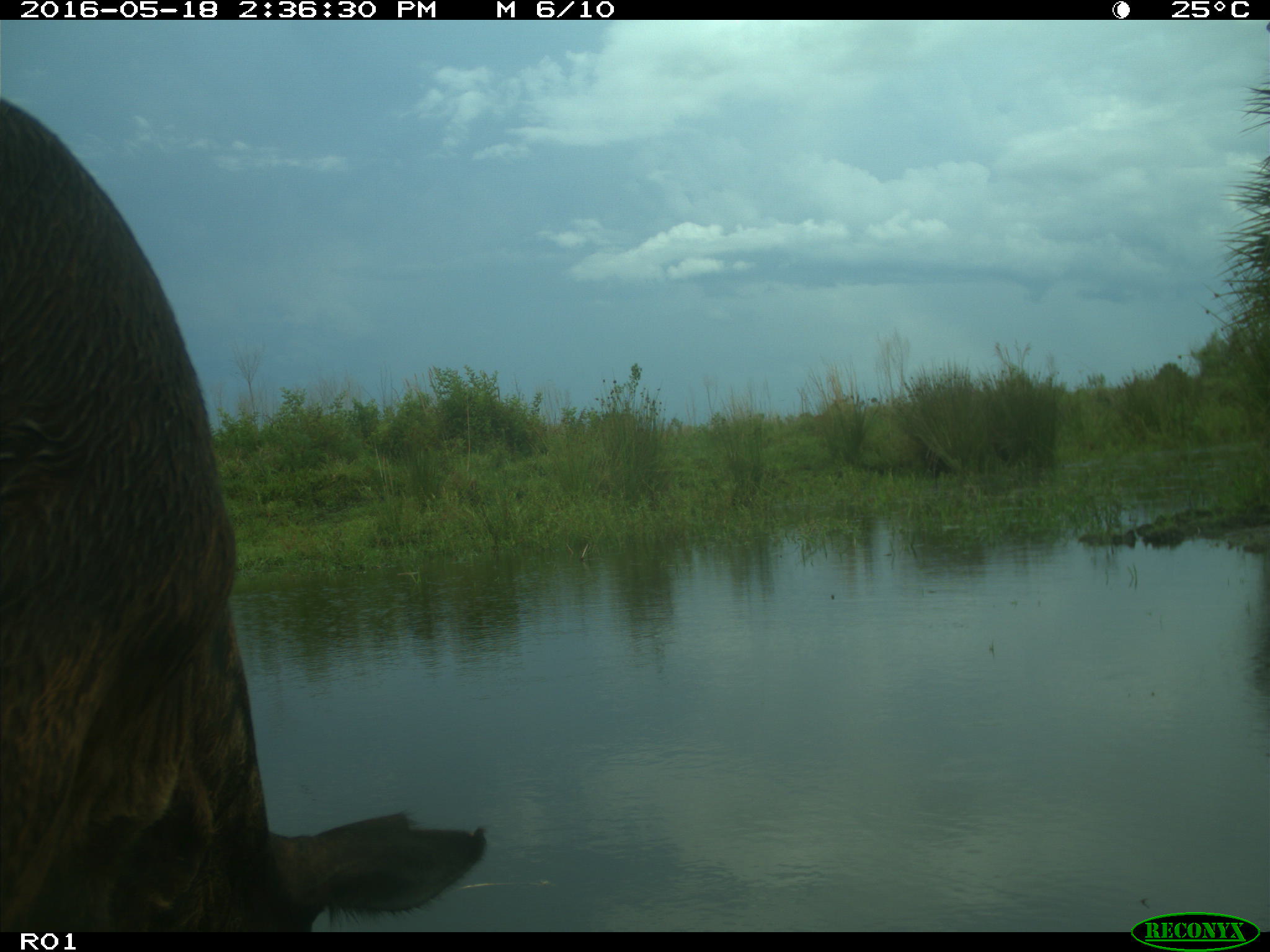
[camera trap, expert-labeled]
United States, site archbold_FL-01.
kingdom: Animalia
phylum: Chordata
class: Mammalia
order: Artiodactyla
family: Bovidae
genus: Bos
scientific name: Bos taurus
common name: domestic cow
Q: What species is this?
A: Bos taurus (domestic cow).